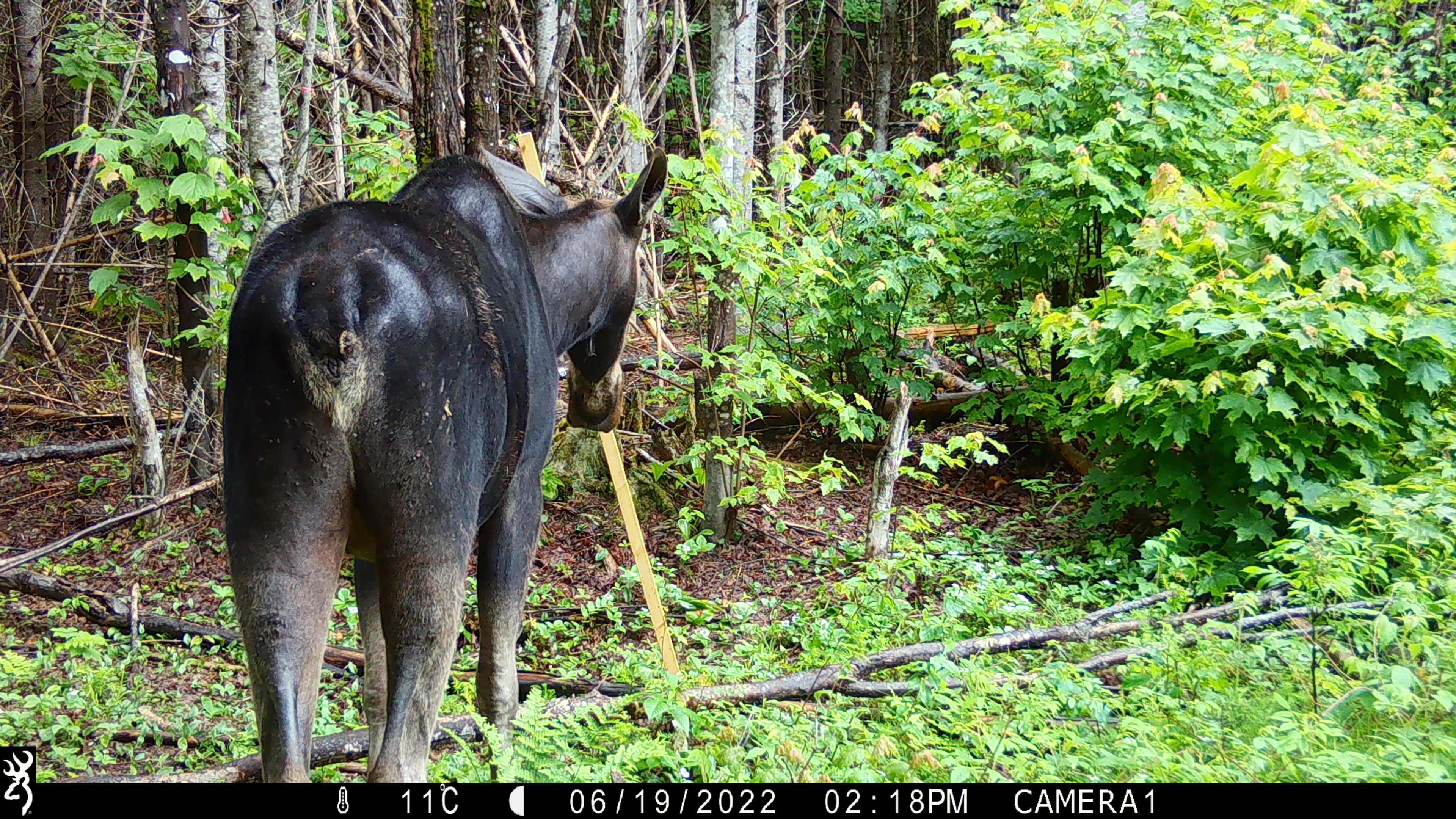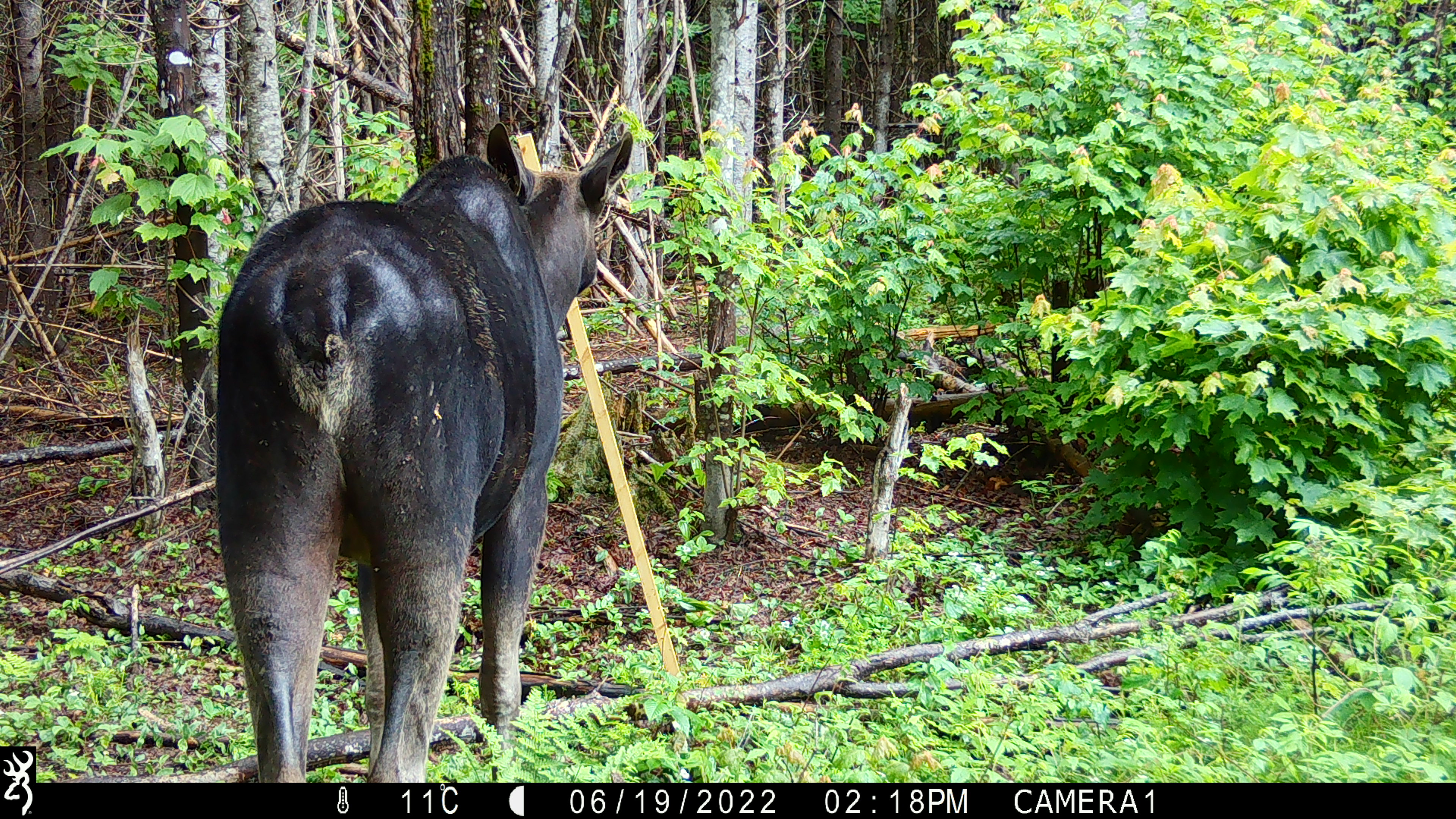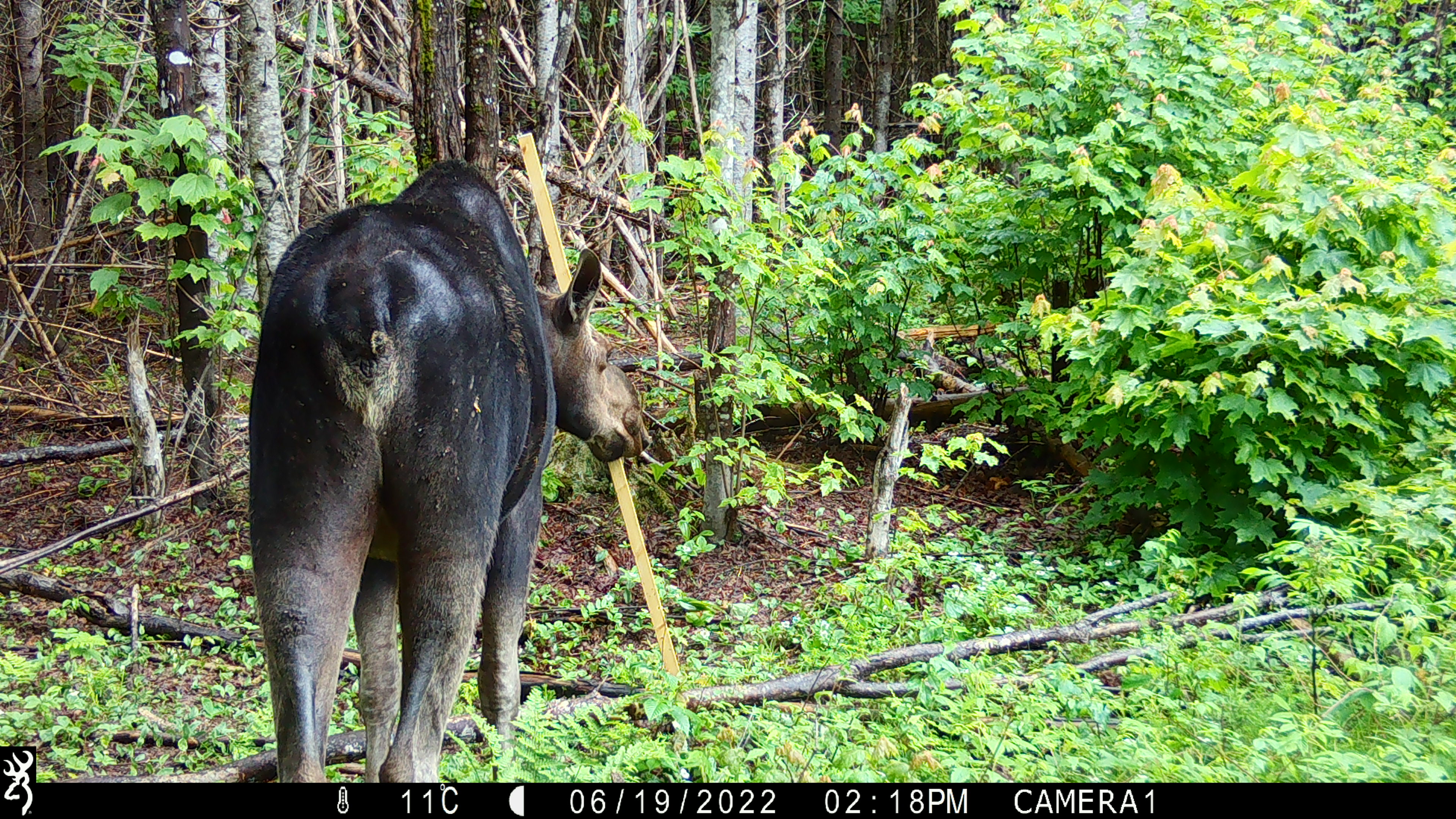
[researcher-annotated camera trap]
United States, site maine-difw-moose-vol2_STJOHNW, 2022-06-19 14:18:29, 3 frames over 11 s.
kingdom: Animalia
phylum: Chordata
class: Mammalia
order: Artiodactyla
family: Cervidae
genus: Alces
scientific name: Alces alces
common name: moose